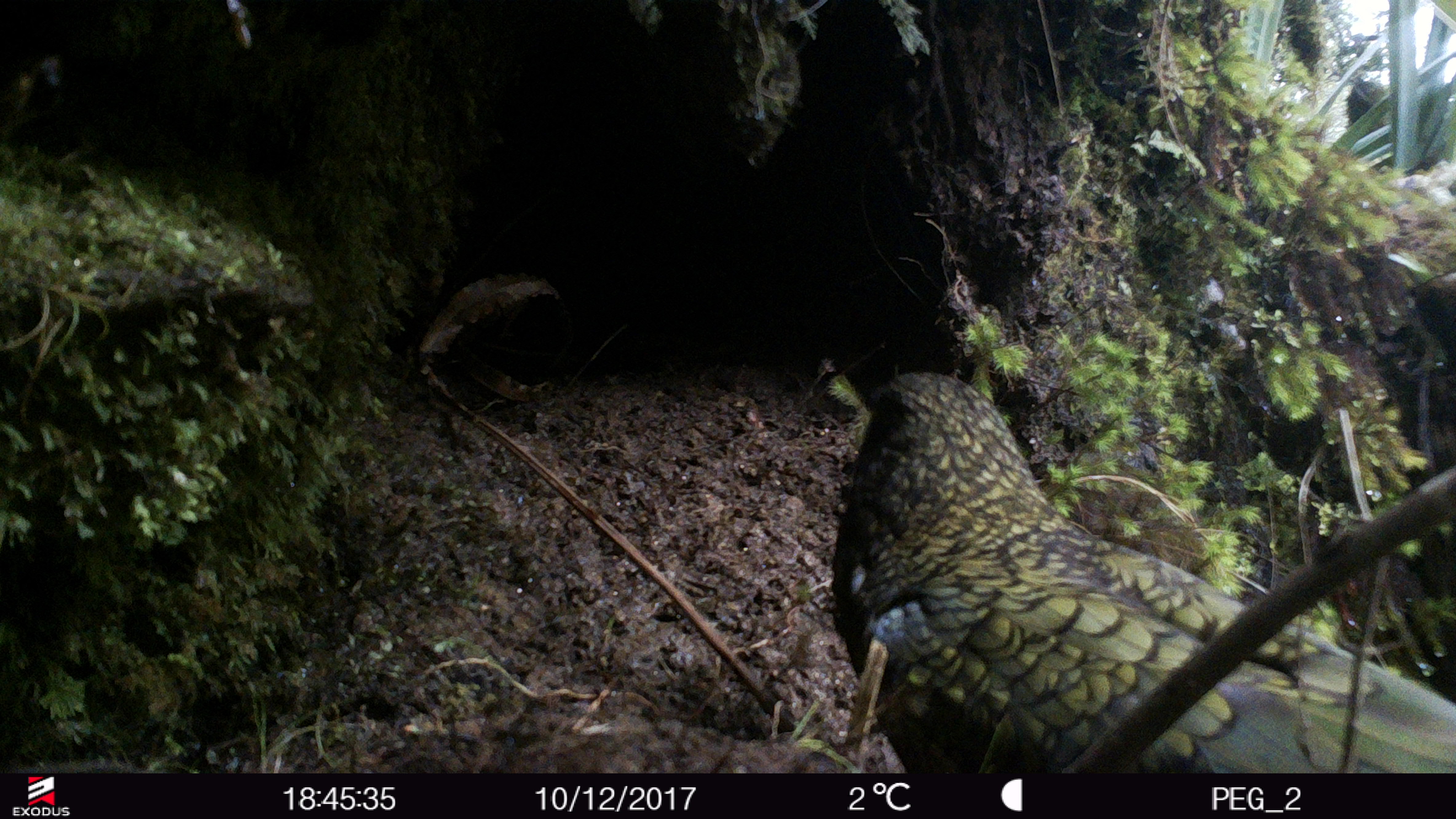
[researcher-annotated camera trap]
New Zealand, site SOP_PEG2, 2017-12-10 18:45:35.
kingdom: Animalia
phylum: Chordata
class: Aves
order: Psittaciformes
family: Strigopidae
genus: Nestor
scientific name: Nestor notabilis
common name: kea